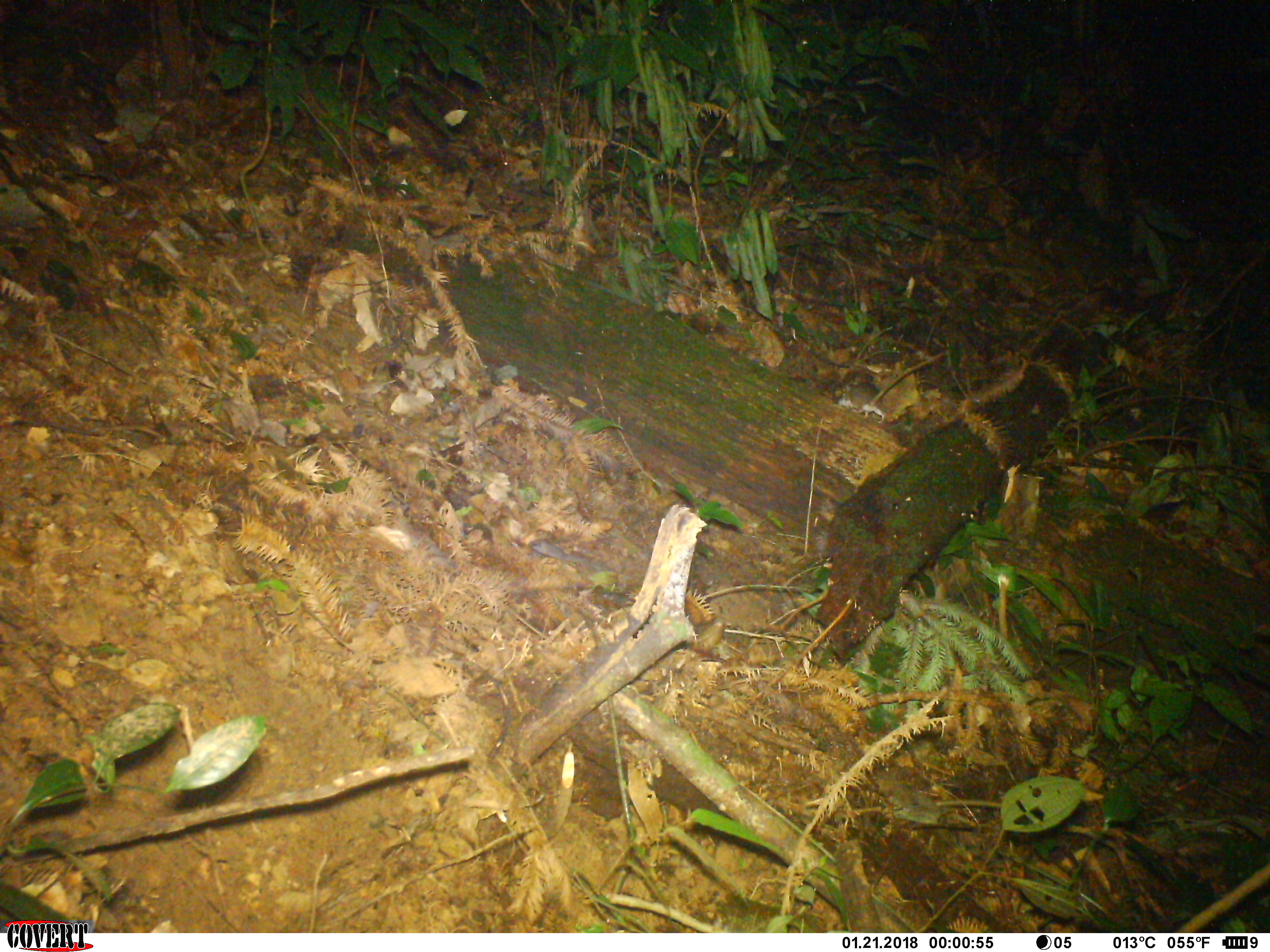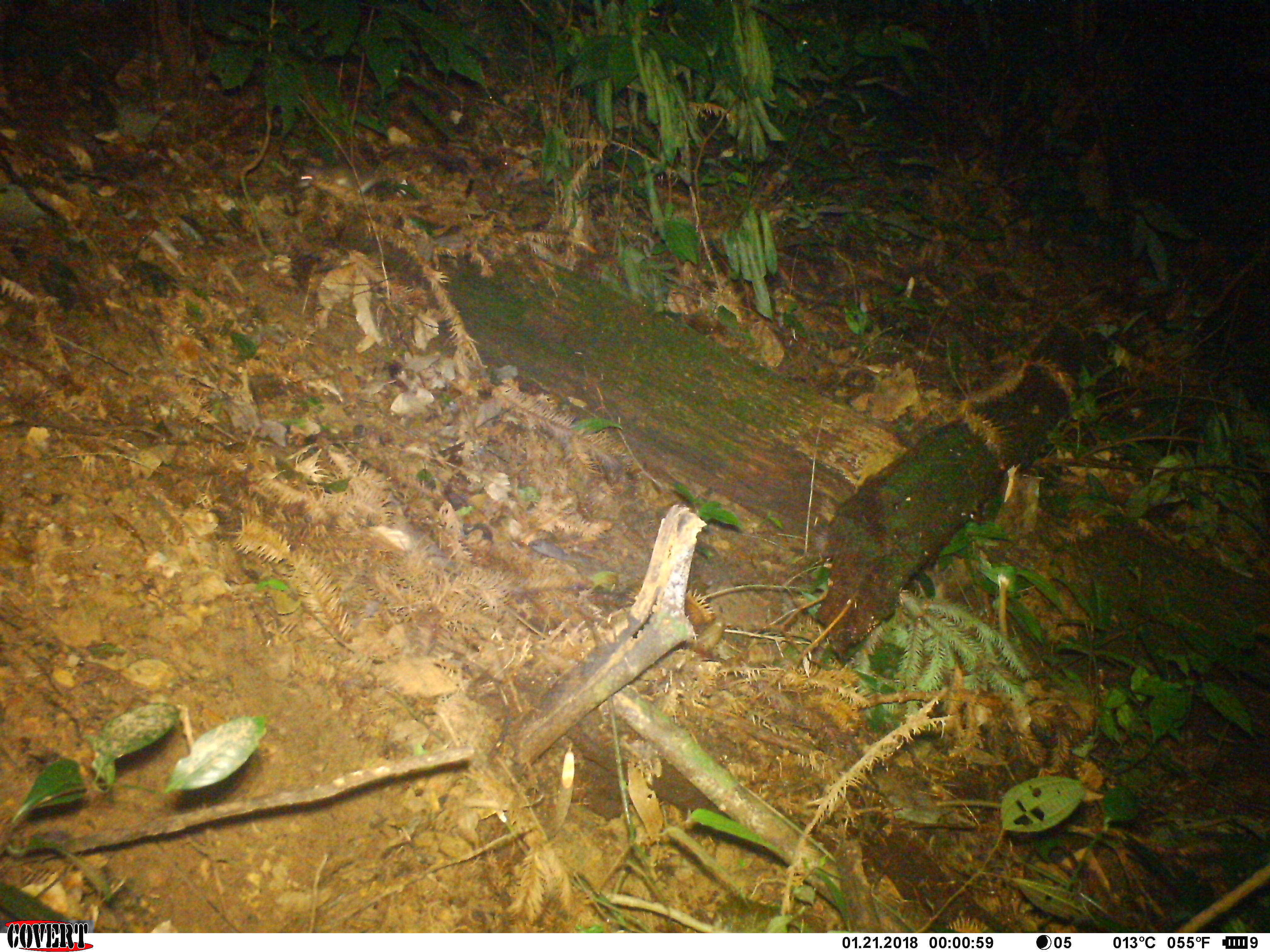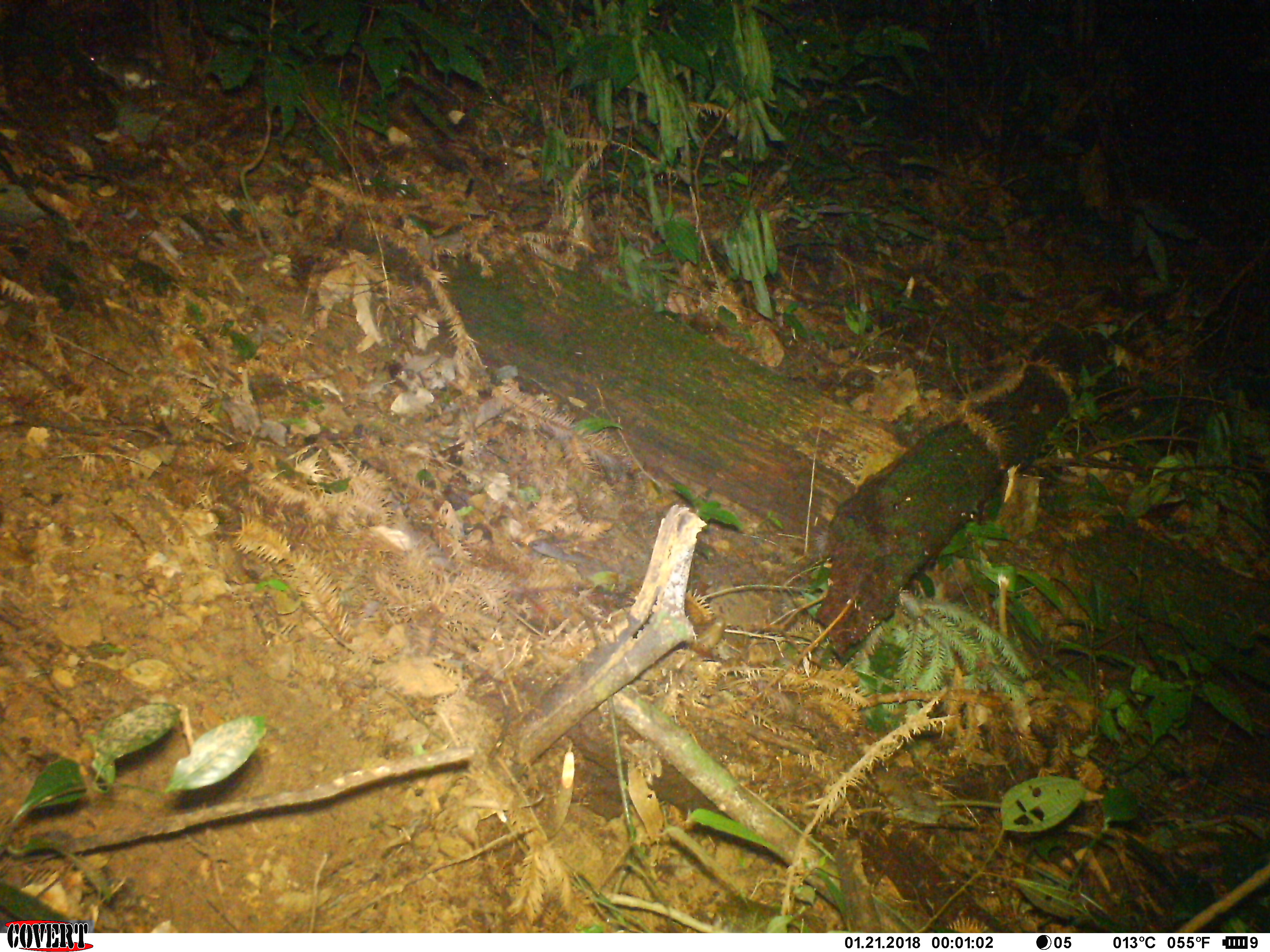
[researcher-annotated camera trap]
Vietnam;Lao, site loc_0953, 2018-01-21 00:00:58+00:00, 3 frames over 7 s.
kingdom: Animalia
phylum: Chordata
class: Mammalia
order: Rodentia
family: Muridae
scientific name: Muridae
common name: old-world mice and rats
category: unidentified murid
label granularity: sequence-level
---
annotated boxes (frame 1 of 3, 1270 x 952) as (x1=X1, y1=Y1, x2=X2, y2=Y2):
unidentified murid: (x1=836, y1=350, x2=950, y2=423)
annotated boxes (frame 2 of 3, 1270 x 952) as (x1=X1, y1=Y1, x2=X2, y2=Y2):
unidentified murid: (x1=295, y1=167, x2=385, y2=194)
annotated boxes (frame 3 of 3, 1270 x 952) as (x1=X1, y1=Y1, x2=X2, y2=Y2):
unidentified murid: (x1=85, y1=50, x2=224, y2=112)